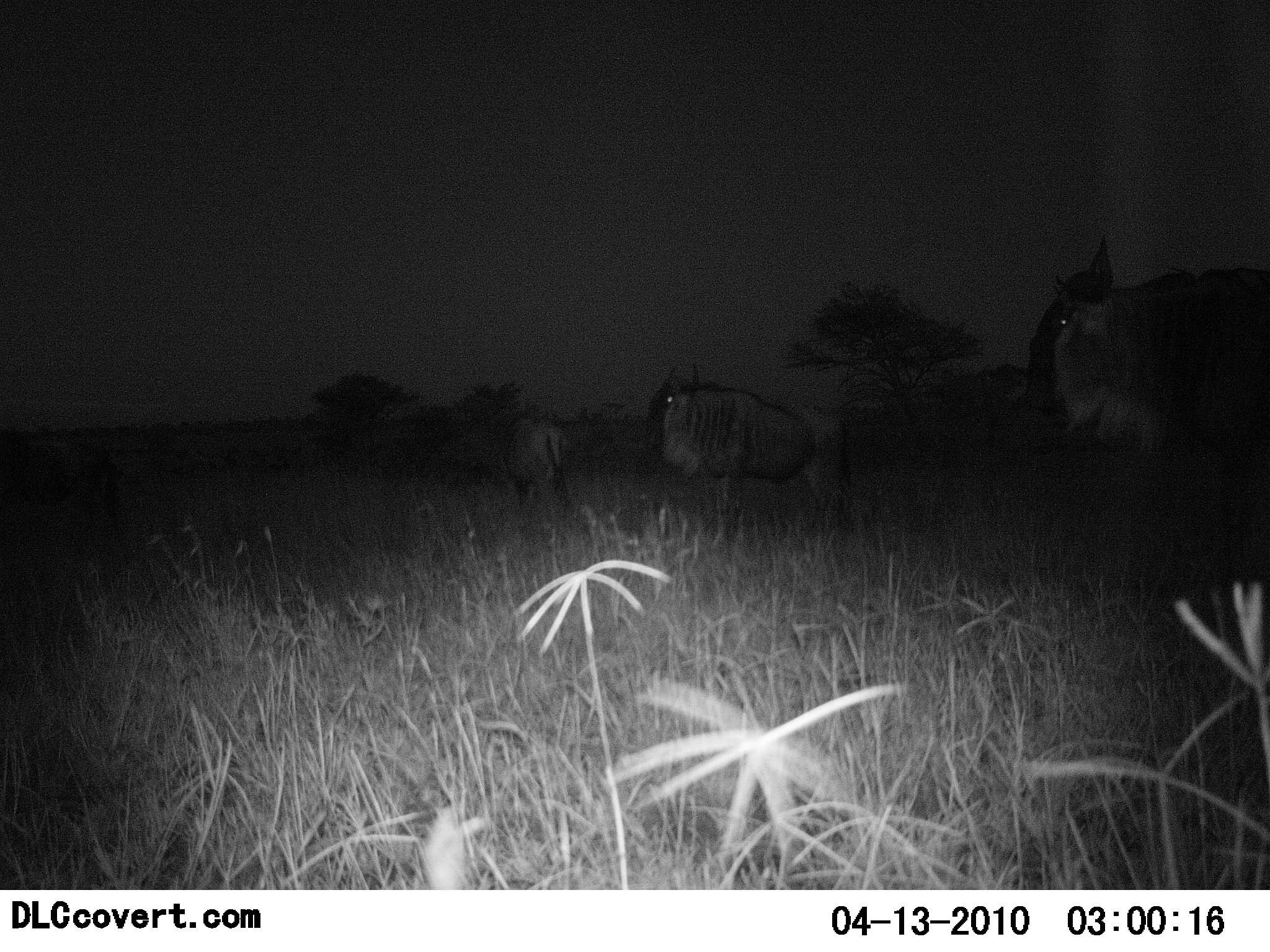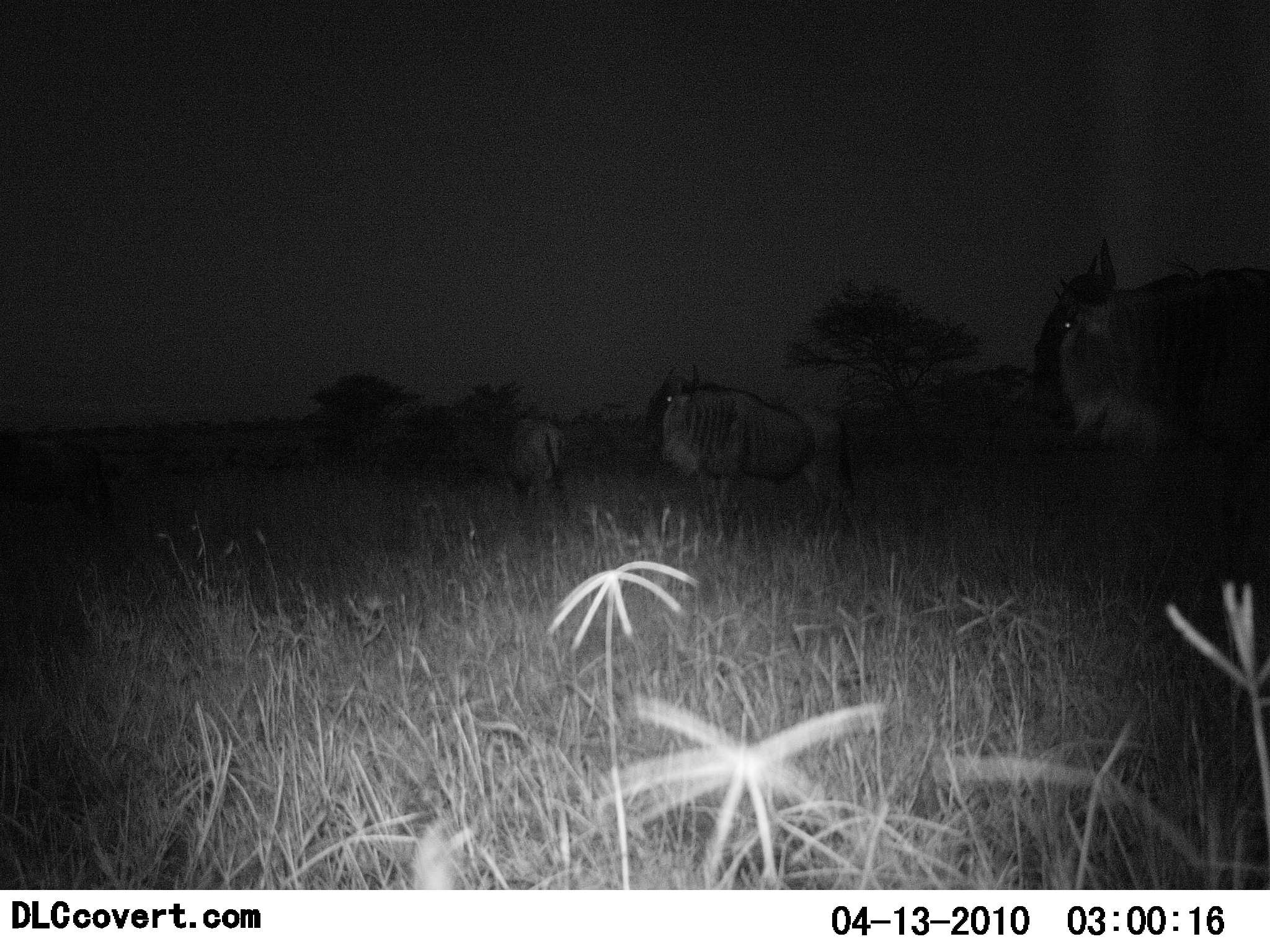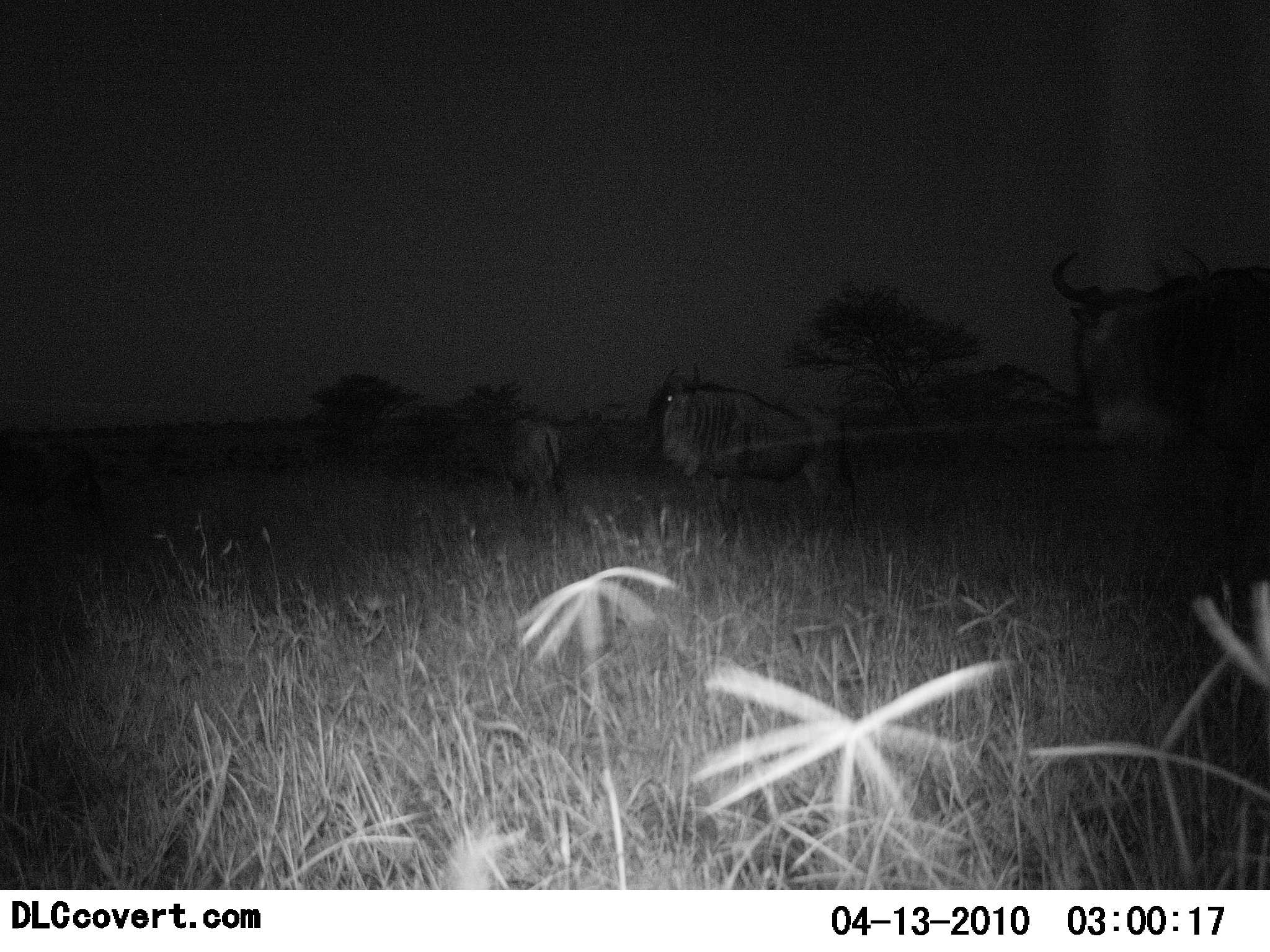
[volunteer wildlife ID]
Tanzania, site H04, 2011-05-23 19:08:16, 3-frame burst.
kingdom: Animalia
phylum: Chordata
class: Mammalia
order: Artiodactyla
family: Bovidae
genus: Connochaetes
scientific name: Connochaetes taurinus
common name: blue wildebeest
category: wildebeest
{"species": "wildebeest (blue wildebeest) (Connochaetes taurinus)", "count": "3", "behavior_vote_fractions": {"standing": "75%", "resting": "8%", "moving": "17%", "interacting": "0%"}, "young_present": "0%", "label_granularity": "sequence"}